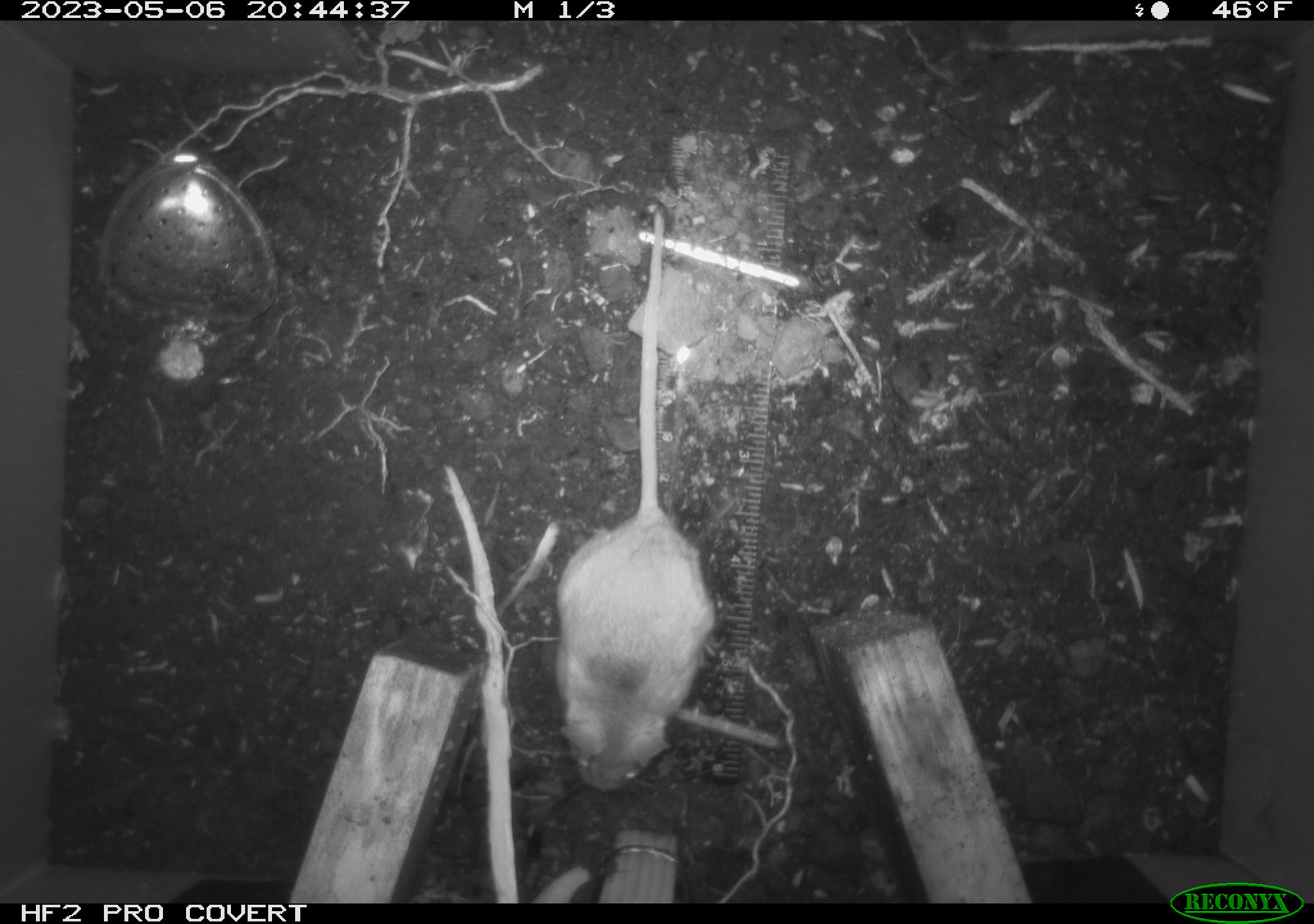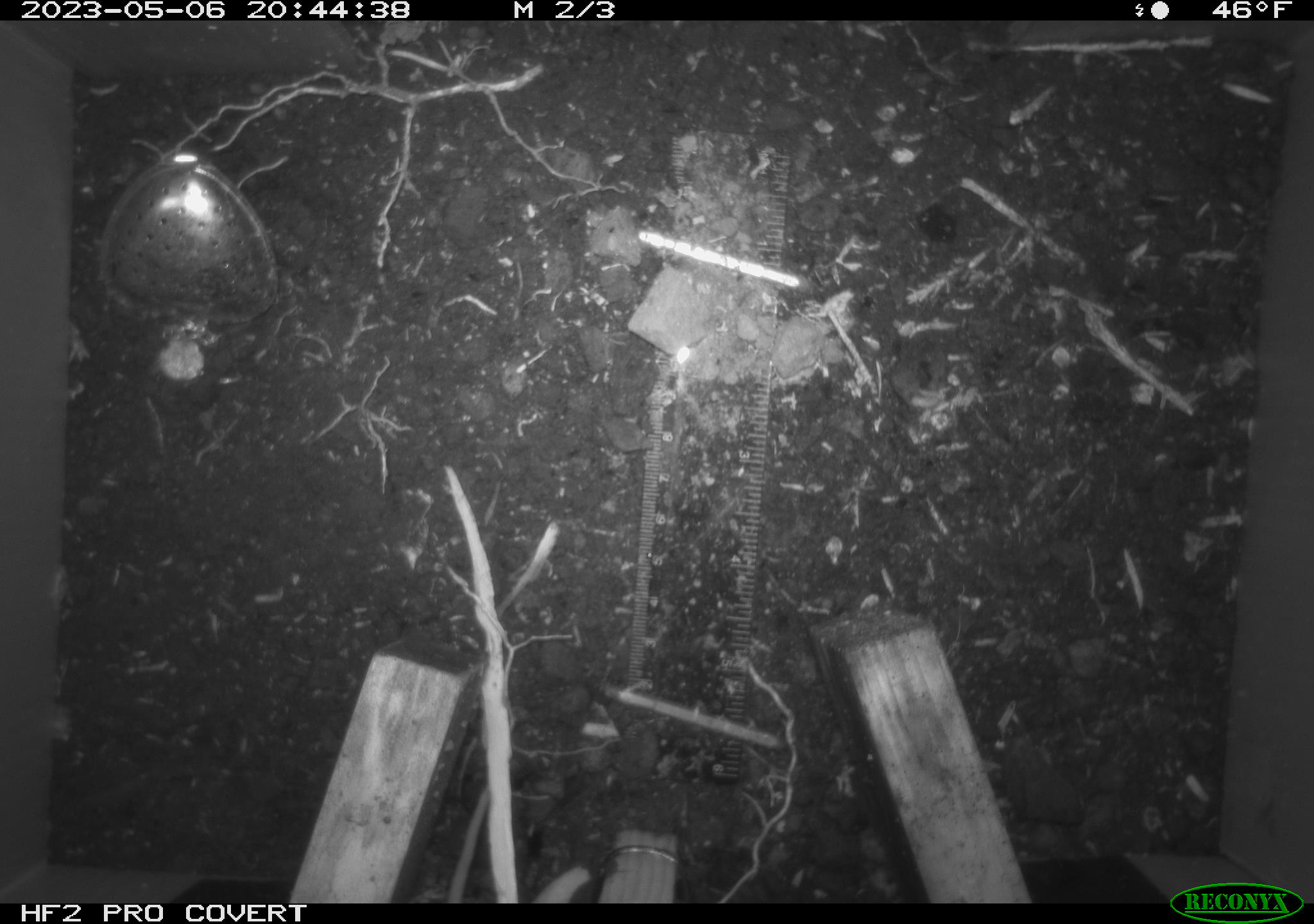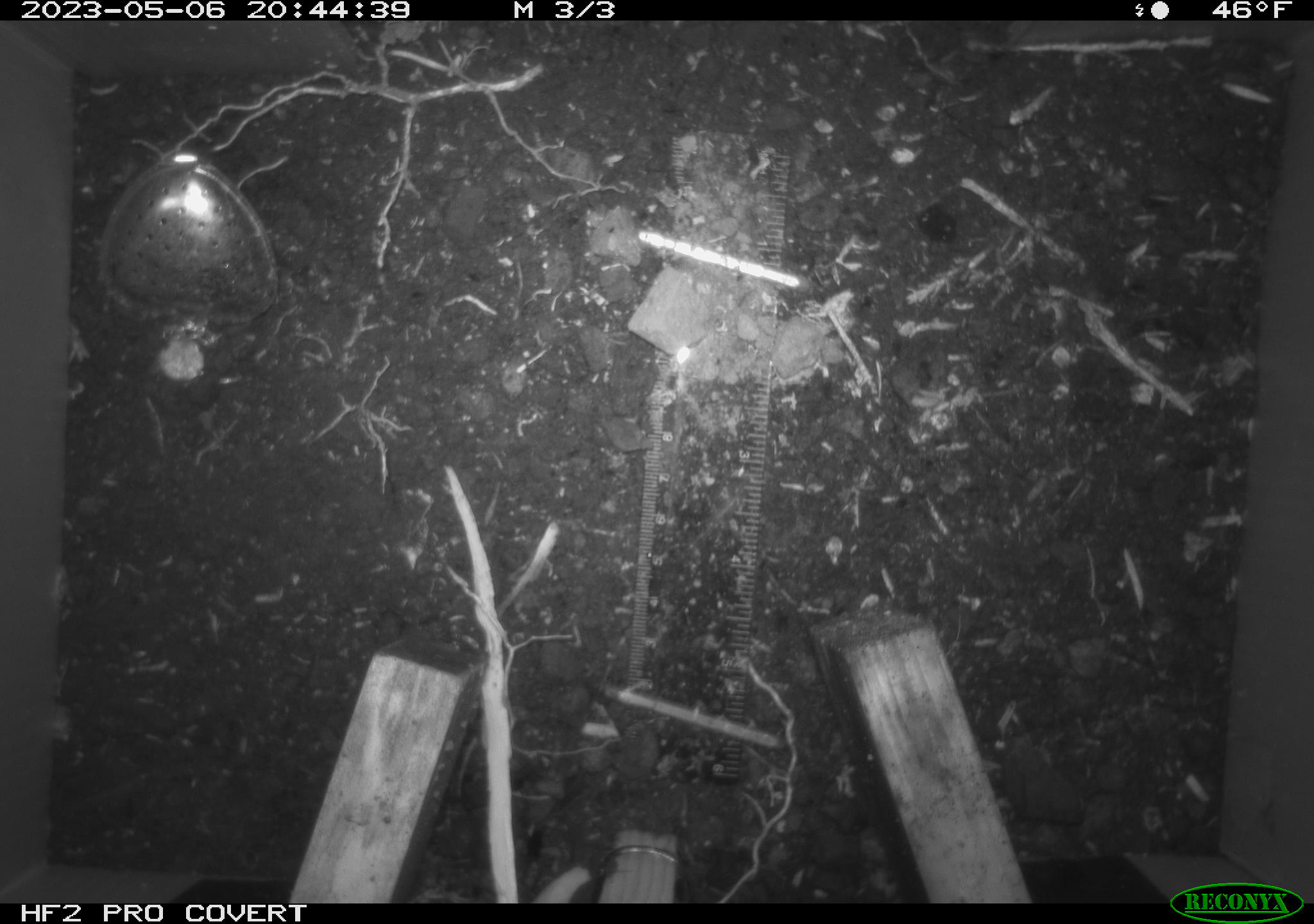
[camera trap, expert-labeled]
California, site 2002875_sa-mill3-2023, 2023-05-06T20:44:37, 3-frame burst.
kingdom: Animalia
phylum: Chordata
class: Mammalia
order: Rodentia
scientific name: Rodentia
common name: mouse species